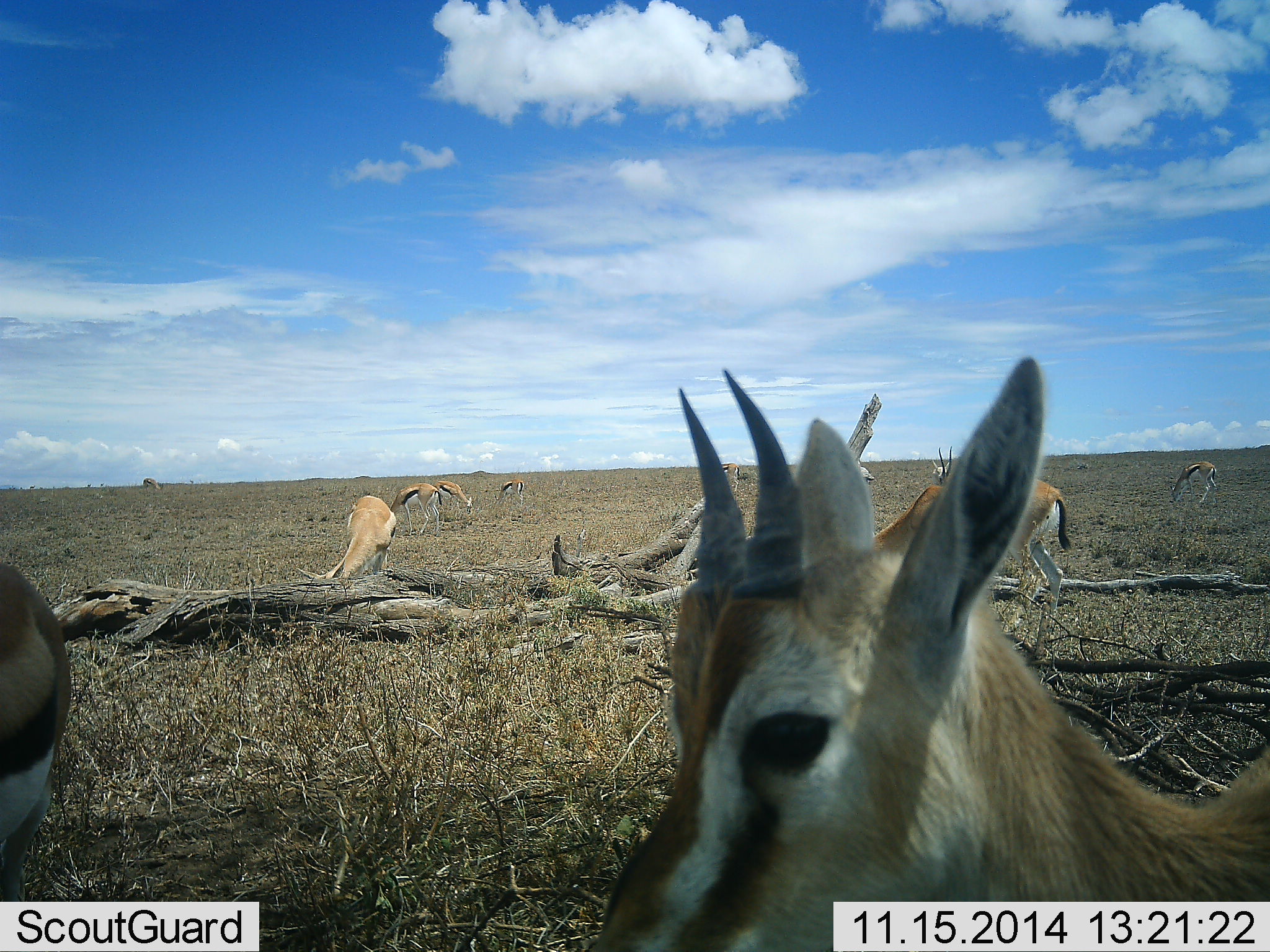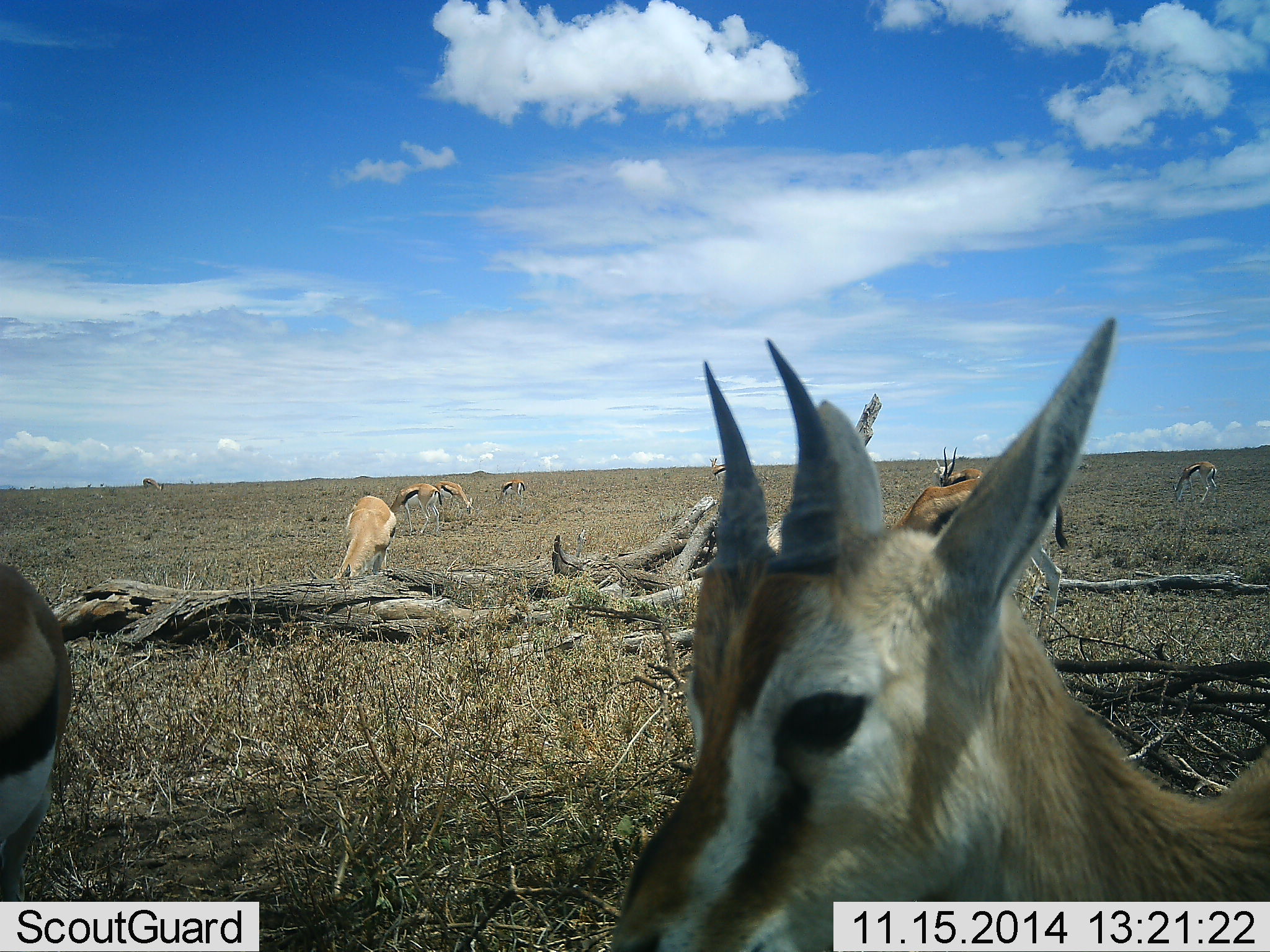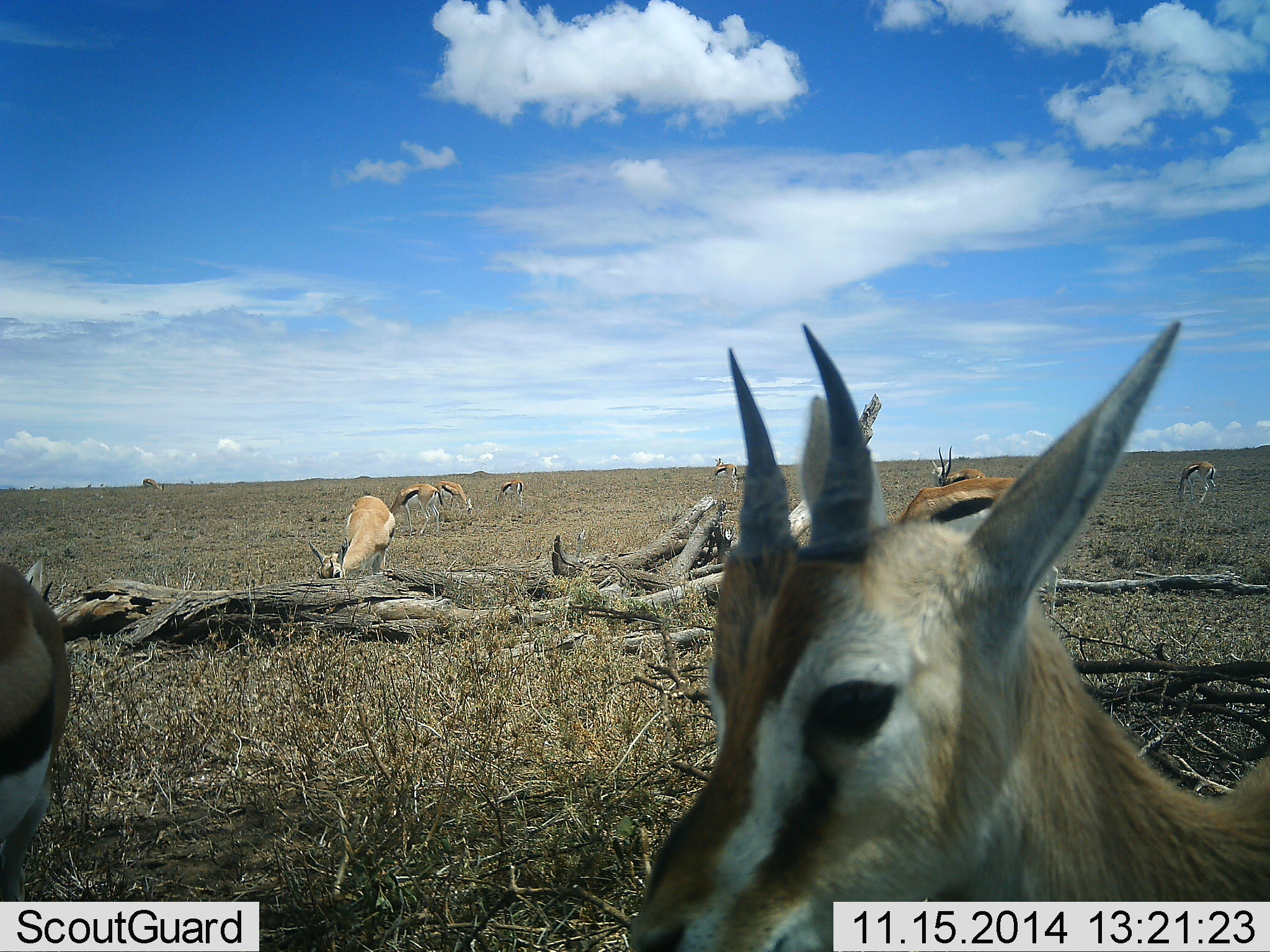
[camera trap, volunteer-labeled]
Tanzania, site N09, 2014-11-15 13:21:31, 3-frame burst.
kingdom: Animalia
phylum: Chordata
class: Mammalia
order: Artiodactyla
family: Bovidae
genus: Eudorcas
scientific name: Eudorcas thomsonii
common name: thomson's gazelle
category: gazellethomsons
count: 10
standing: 50%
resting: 0%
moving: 0%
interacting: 0%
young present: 20%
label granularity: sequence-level